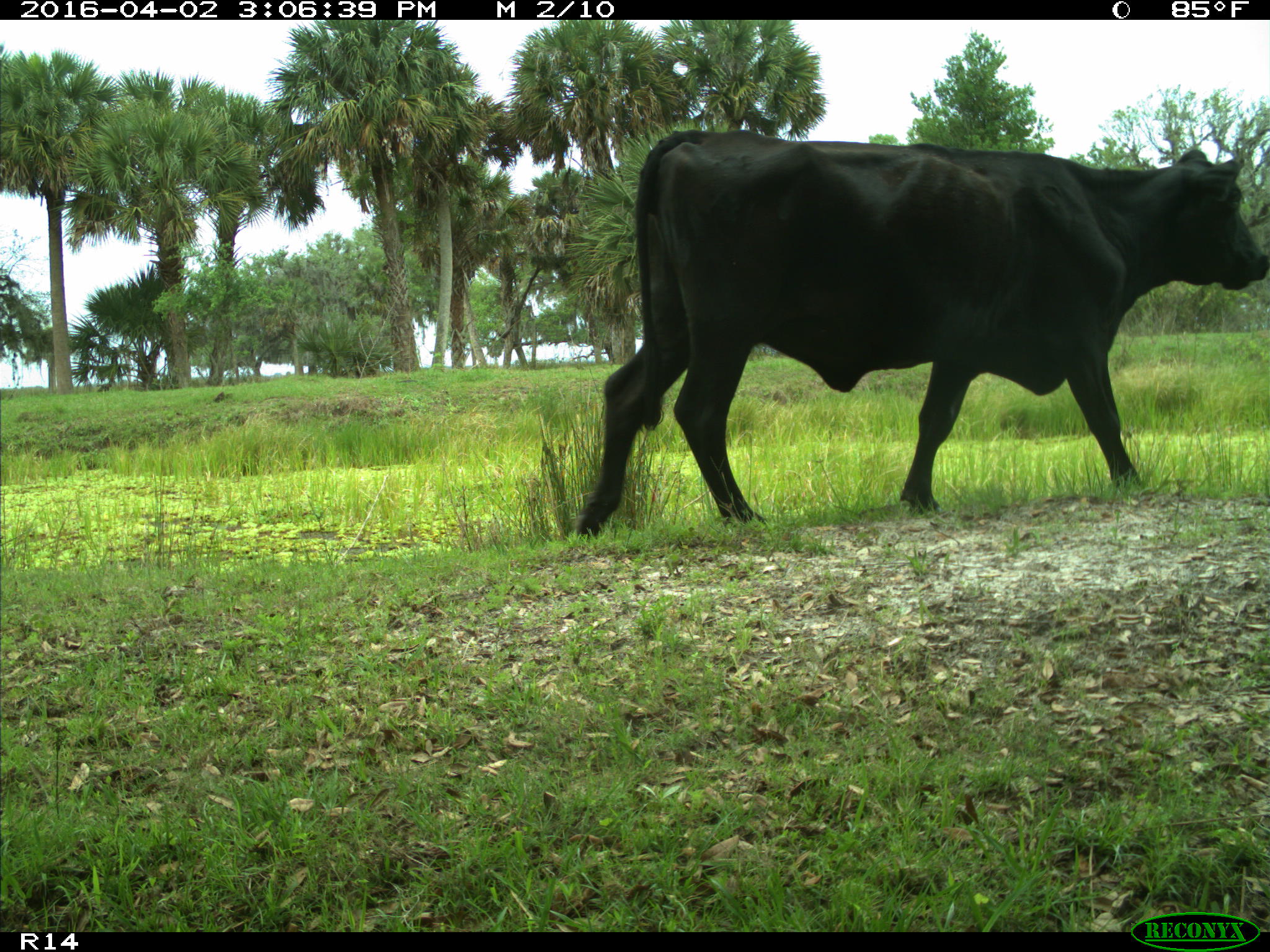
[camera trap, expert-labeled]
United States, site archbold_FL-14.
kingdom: Animalia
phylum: Chordata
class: Mammalia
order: Artiodactyla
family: Bovidae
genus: Bos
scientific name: Bos taurus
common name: domestic cow